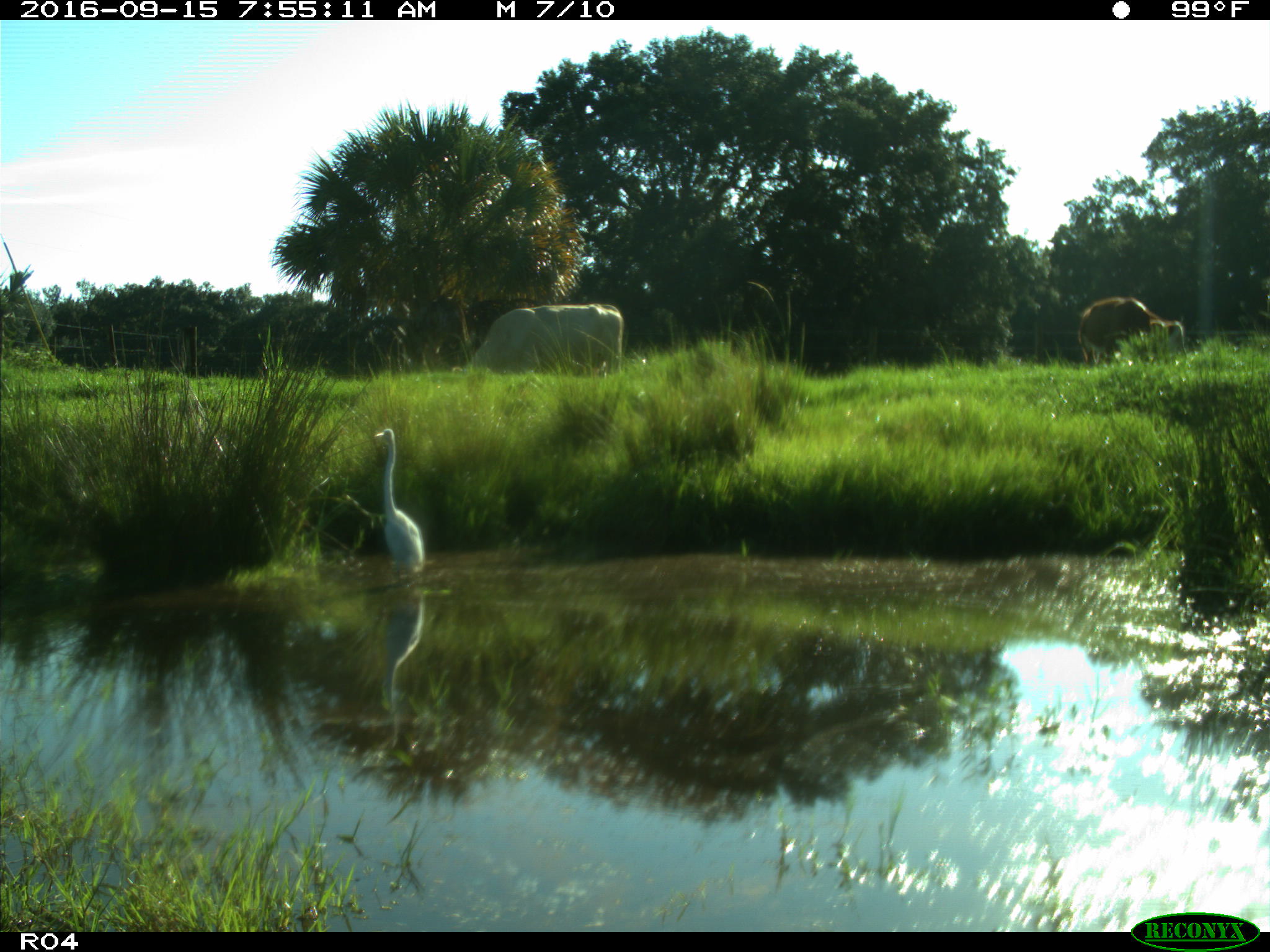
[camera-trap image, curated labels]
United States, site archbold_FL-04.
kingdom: Animalia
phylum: Chordata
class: Mammalia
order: Artiodactyla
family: Bovidae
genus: Bos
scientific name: Bos taurus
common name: domestic cow